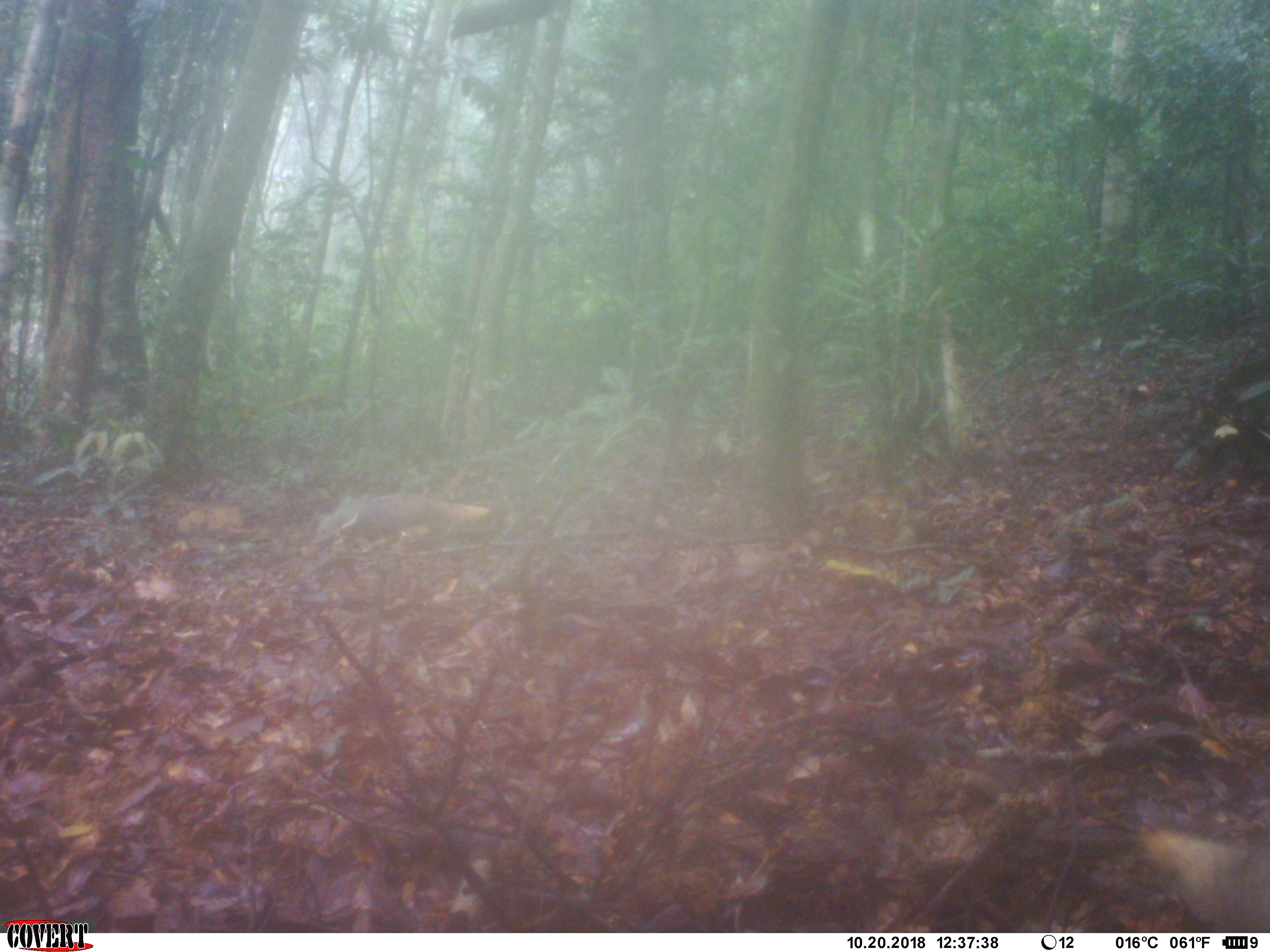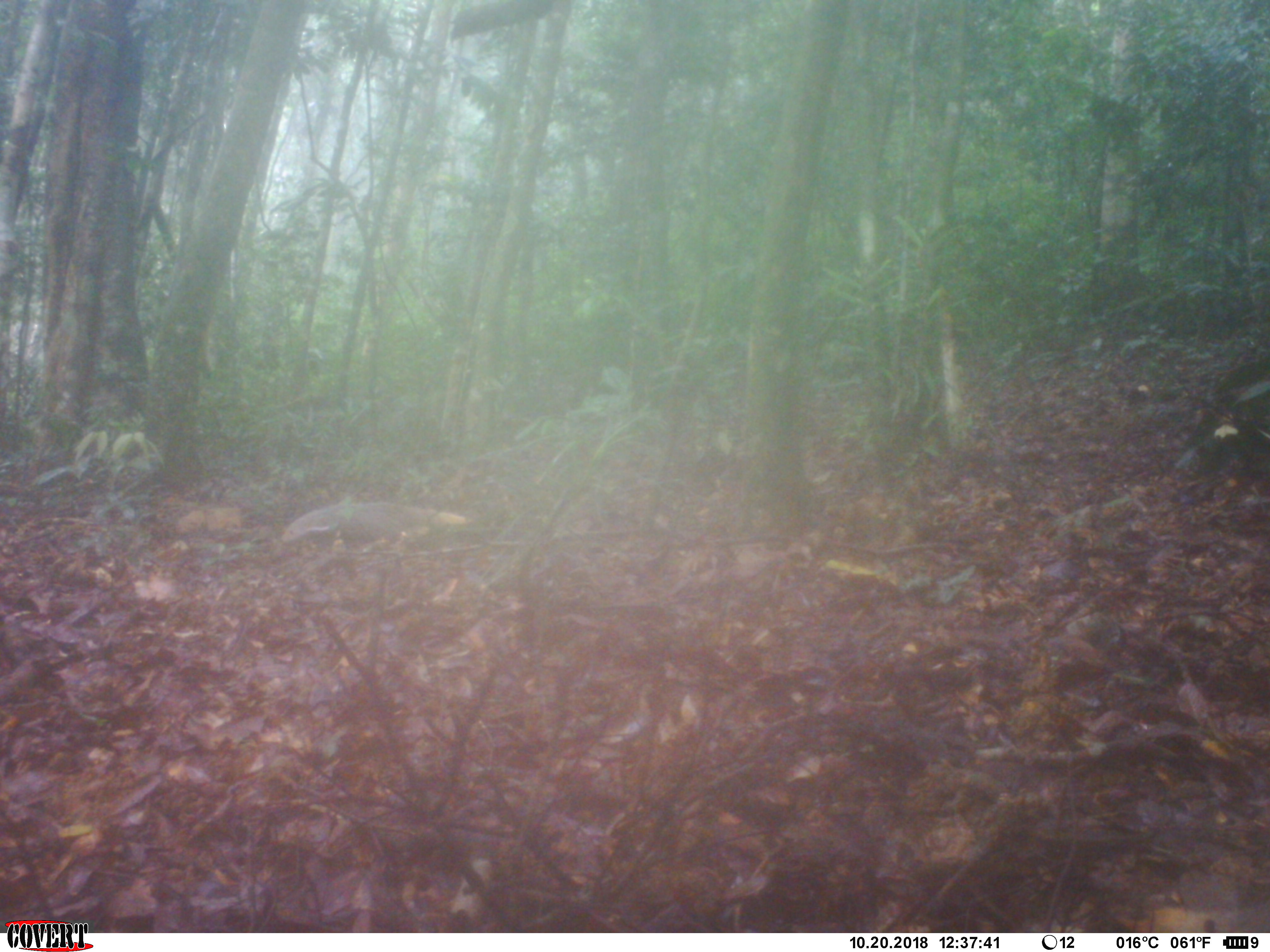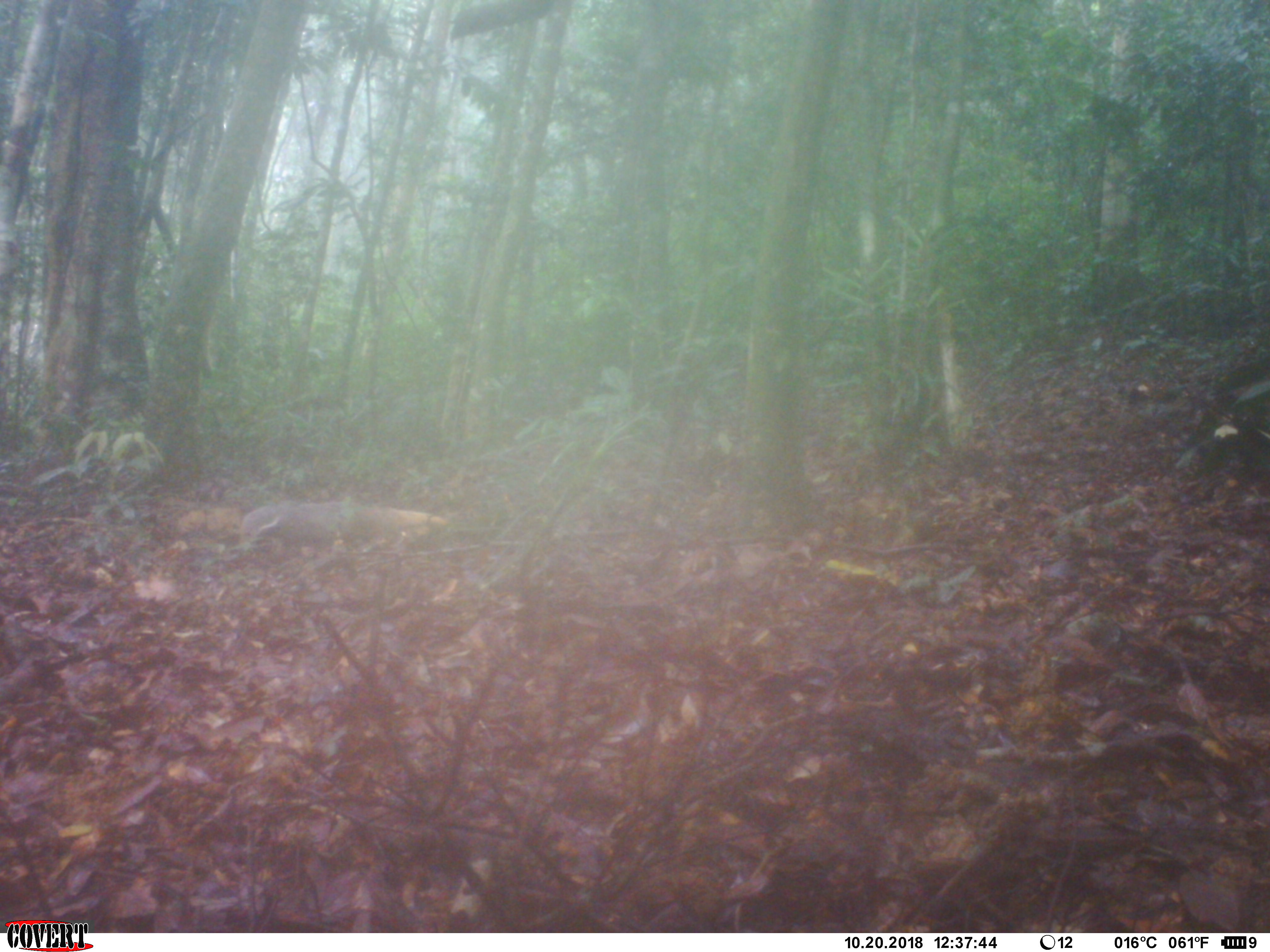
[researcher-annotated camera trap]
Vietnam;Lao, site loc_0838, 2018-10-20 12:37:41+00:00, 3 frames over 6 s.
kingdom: Animalia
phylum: Chordata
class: Mammalia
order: Carnivora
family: Herpestidae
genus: Urva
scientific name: Urva urva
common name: crab-eating mongoose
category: crab eating mongoose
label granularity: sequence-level